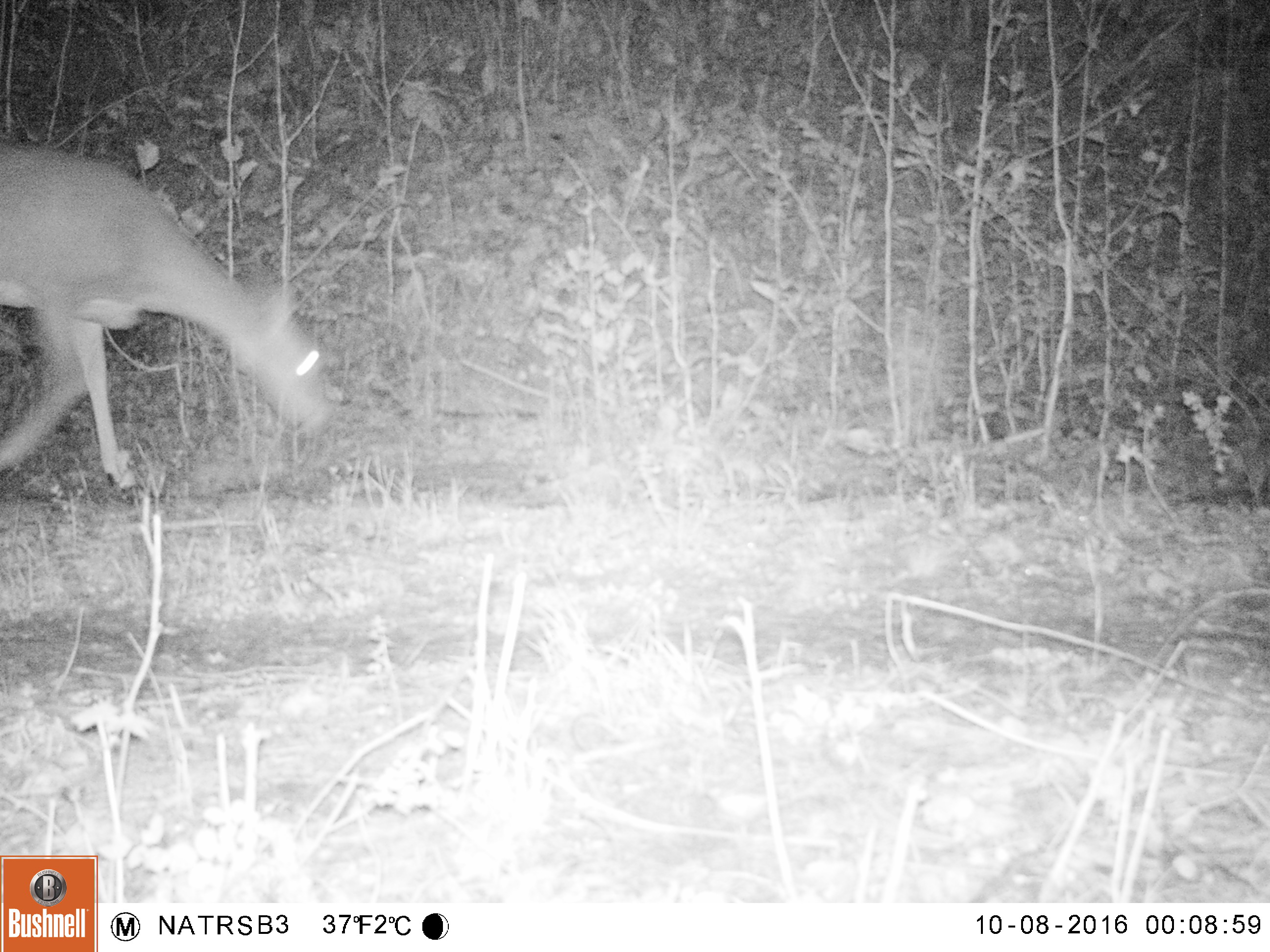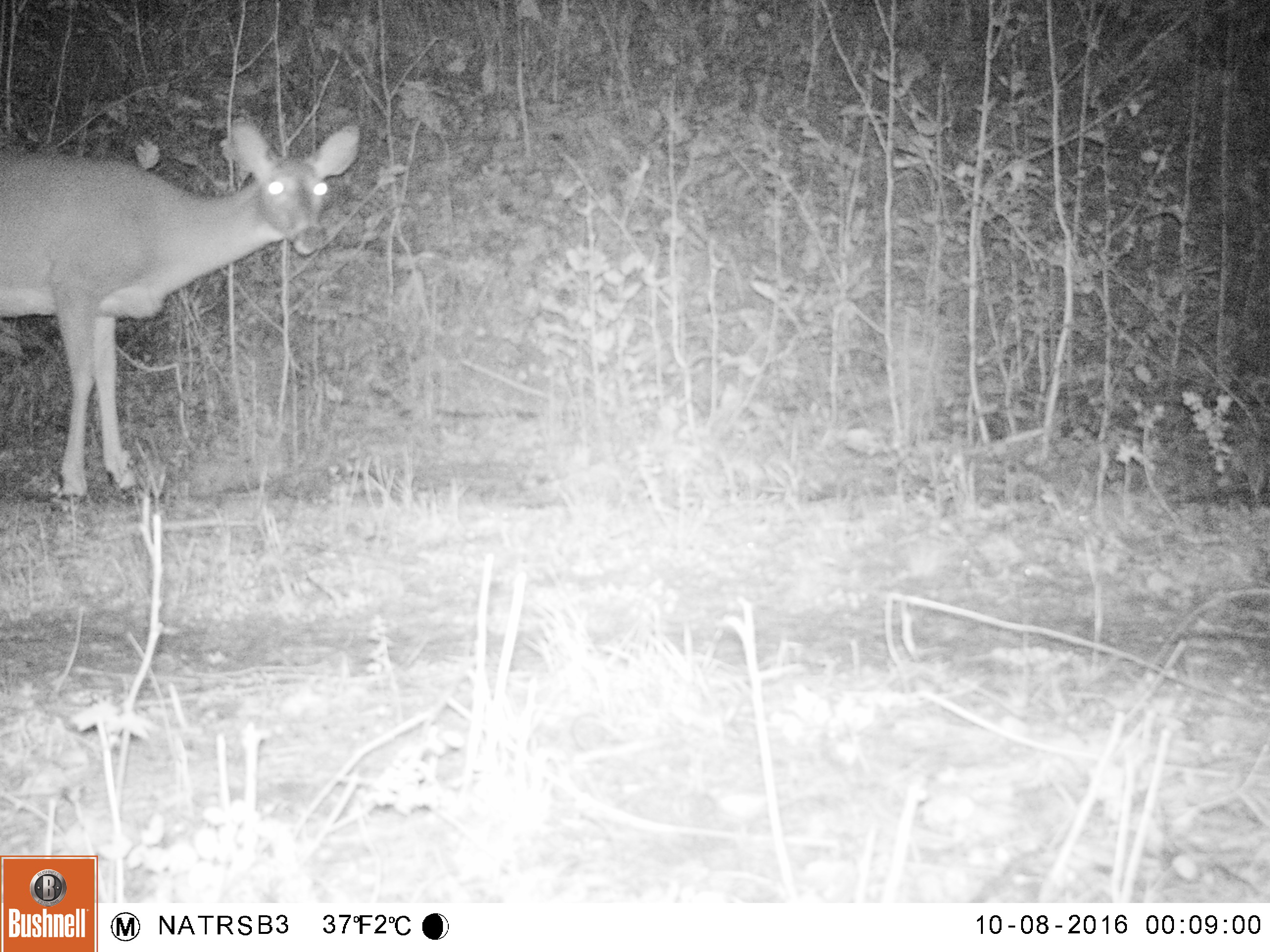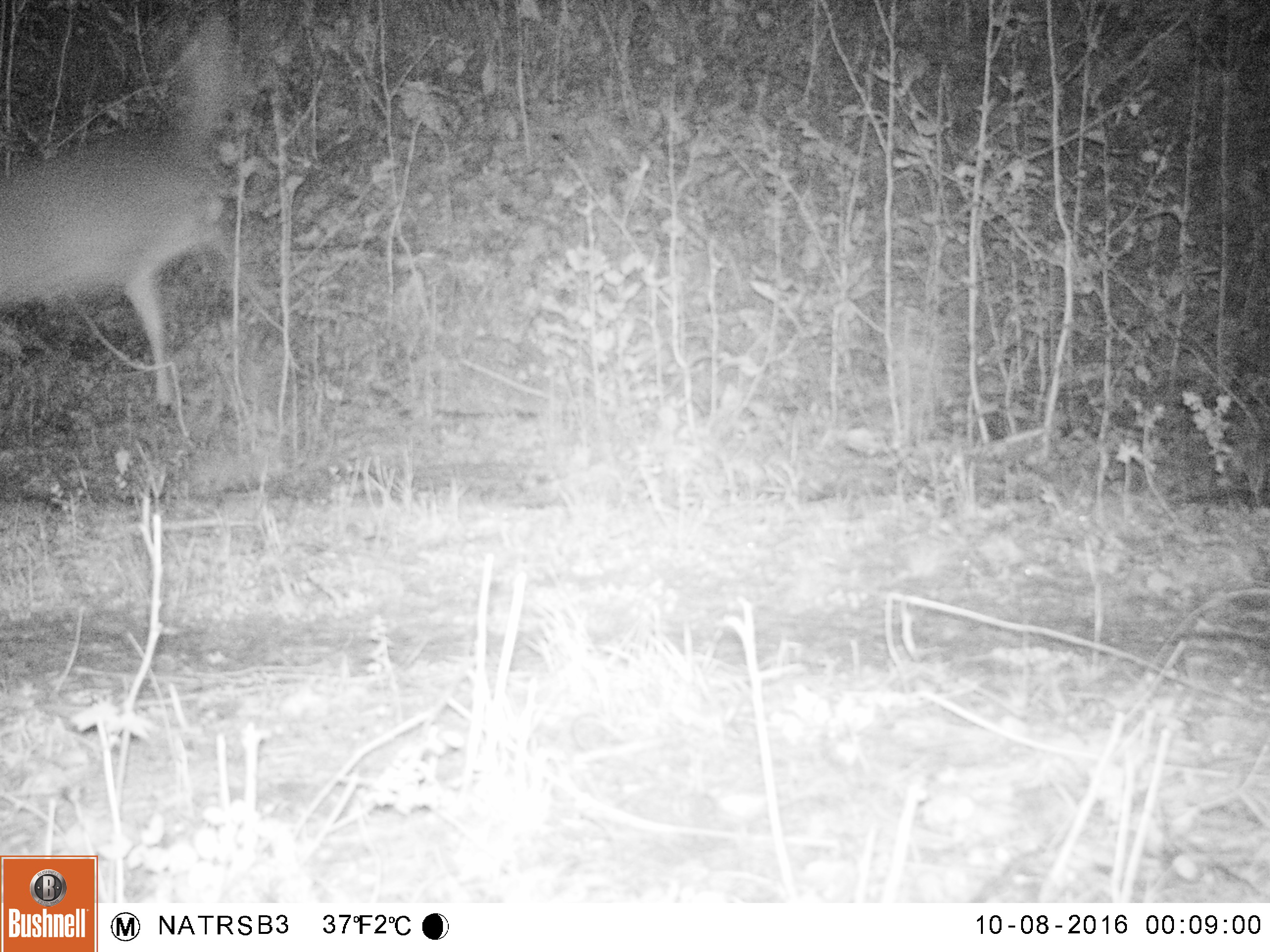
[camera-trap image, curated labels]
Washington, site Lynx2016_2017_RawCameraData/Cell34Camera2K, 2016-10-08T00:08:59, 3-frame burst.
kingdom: Animalia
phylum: Chordata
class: Mammalia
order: Artiodactyla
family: Cervidae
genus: Odocoileus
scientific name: Odocoileus virginianus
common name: white-tailed deer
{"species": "Odocoileus virginianus (white-tailed deer)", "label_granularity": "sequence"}